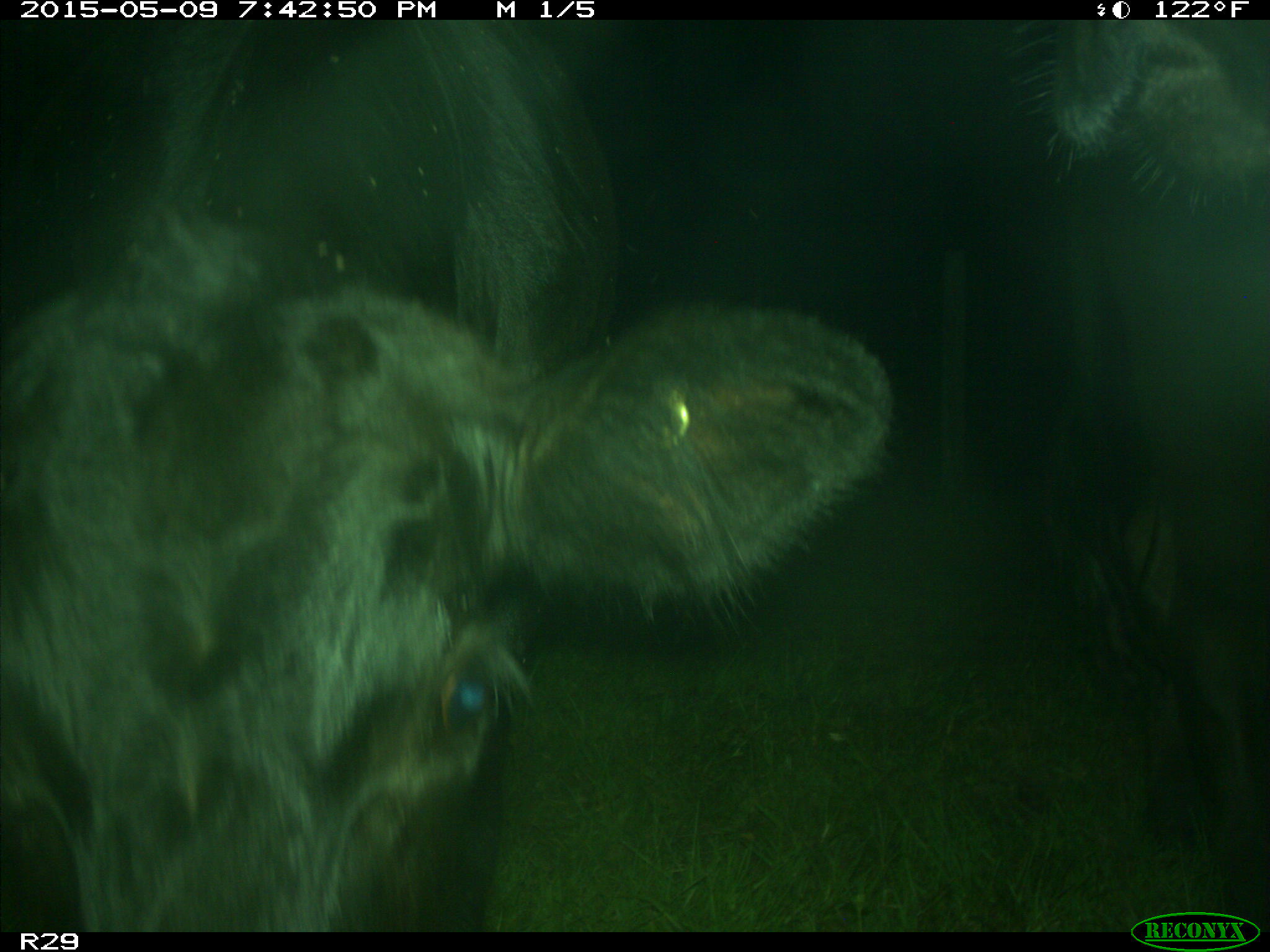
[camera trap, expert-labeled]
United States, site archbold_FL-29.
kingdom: Animalia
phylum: Chordata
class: Mammalia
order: Artiodactyla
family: Bovidae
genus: Bos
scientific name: Bos taurus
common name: domestic cow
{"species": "Bos taurus (domestic cow)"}